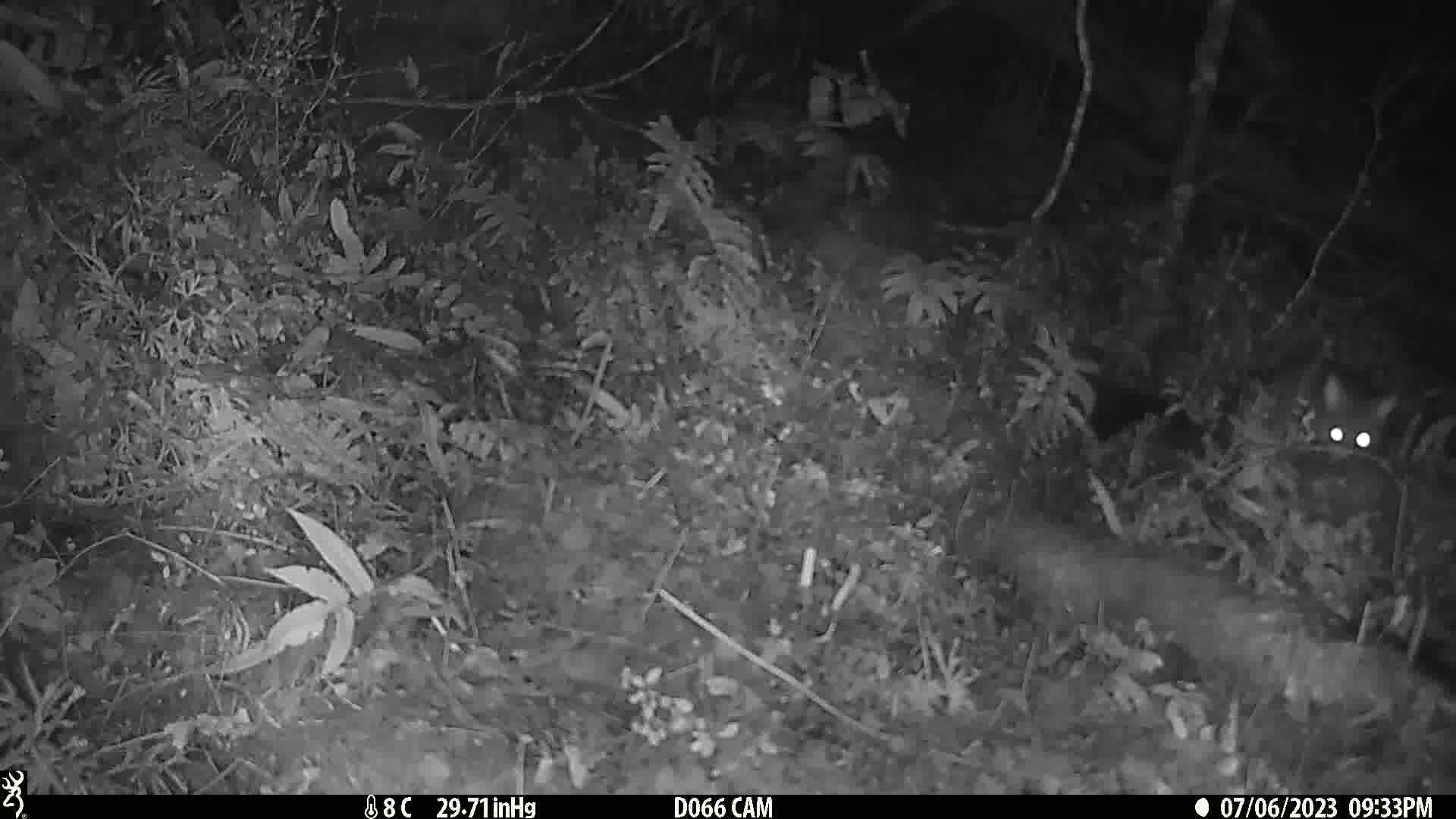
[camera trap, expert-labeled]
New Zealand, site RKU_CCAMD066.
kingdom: Animalia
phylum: Chordata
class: Mammalia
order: Diprotodontia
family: Phalangeridae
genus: Trichosurus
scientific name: Trichosurus vulpecula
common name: common brushtail possum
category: possum